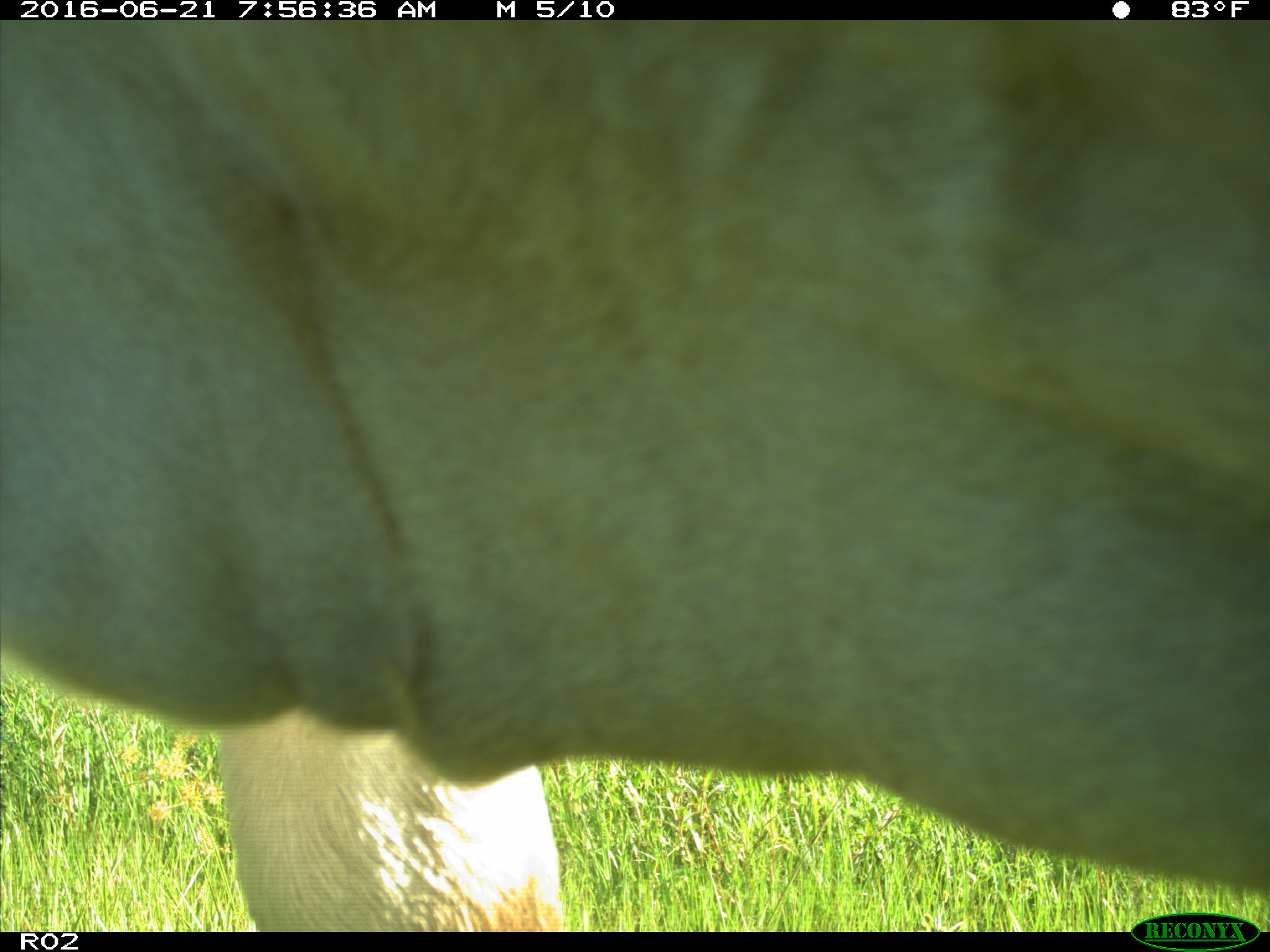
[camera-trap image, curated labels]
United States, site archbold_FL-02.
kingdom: Animalia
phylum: Chordata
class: Mammalia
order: Artiodactyla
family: Bovidae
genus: Bos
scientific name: Bos taurus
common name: domestic cow